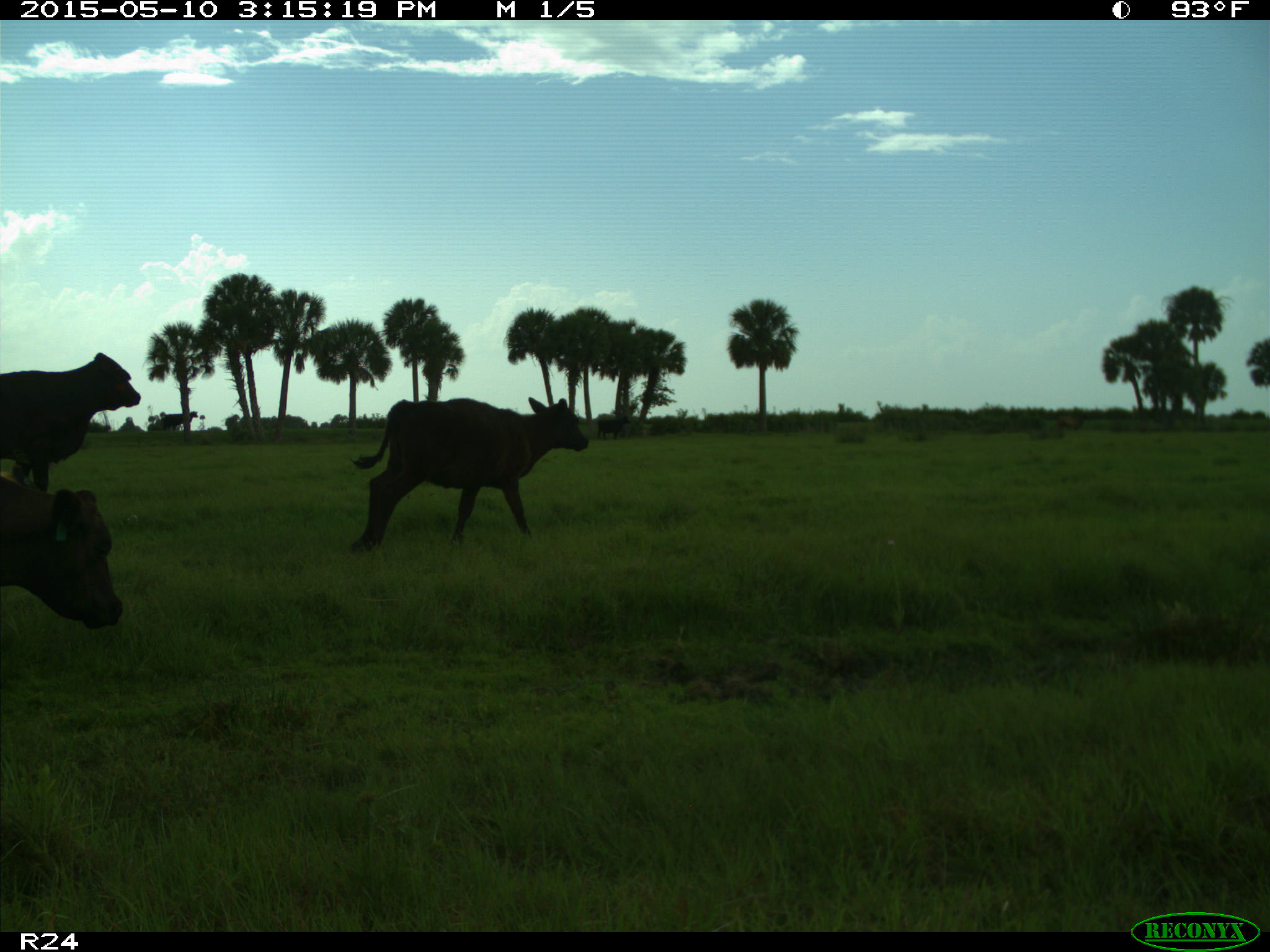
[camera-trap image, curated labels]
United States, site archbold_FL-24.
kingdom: Animalia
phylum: Chordata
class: Mammalia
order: Artiodactyla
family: Bovidae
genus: Bos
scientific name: Bos taurus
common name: domestic cow